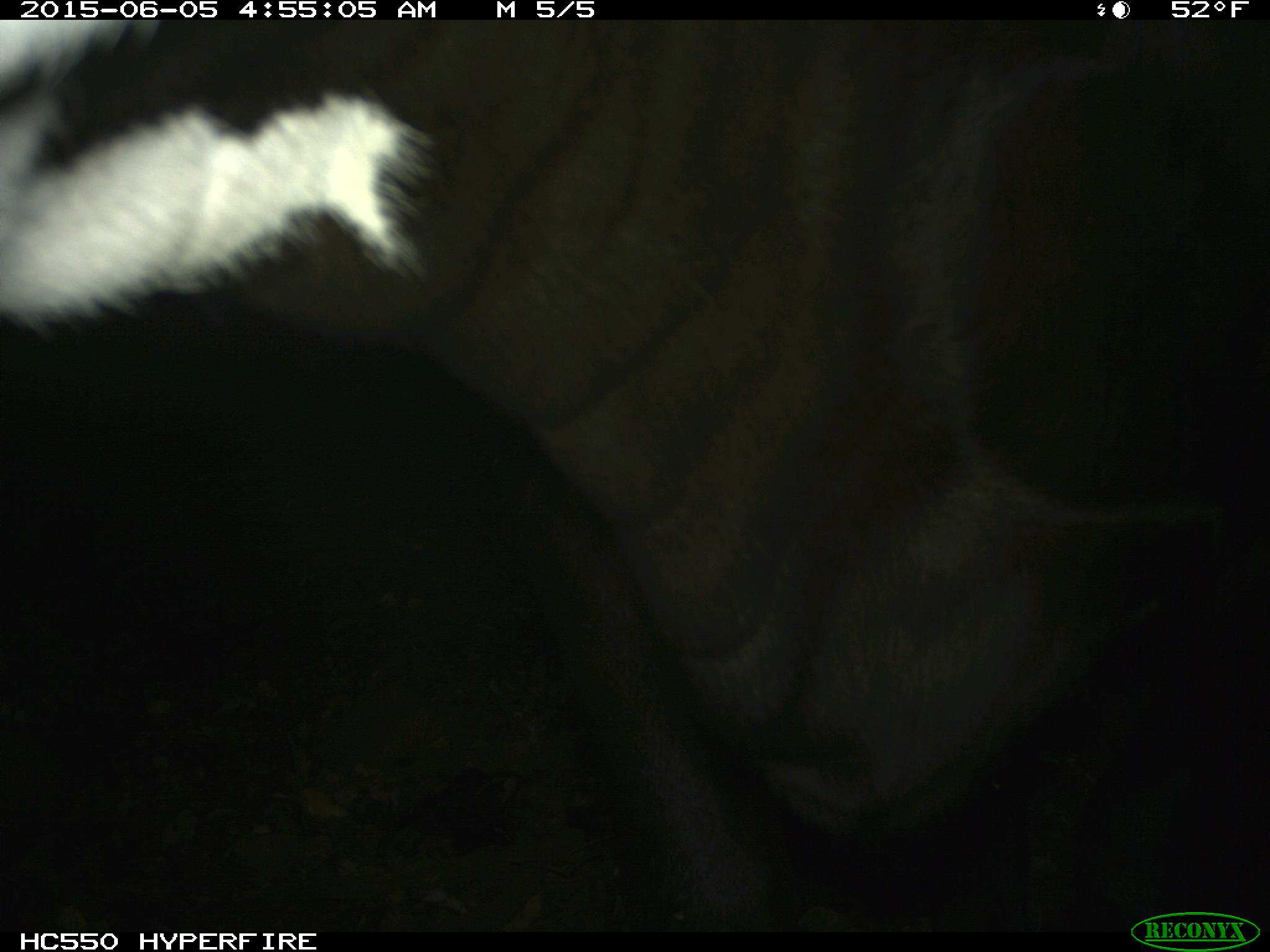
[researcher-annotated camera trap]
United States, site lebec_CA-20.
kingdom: Animalia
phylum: Chordata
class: Mammalia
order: Artiodactyla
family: Bovidae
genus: Bos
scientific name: Bos taurus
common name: domestic cow